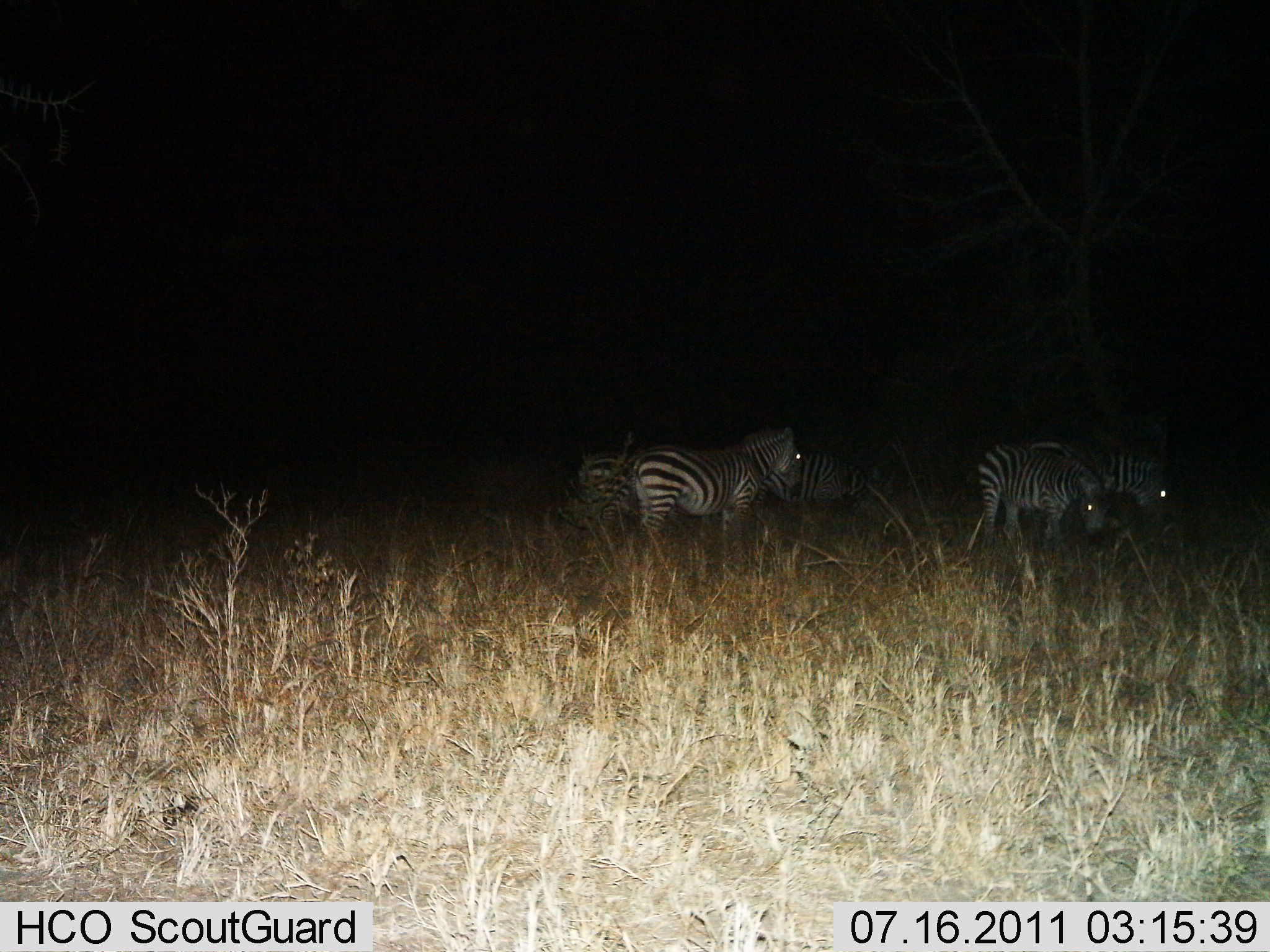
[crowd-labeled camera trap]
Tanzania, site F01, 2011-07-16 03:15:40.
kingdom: Animalia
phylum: Chordata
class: Mammalia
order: Perissodactyla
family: Equidae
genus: Equus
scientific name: Equus quagga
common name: plains zebra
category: zebra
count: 5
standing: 83%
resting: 17%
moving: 8%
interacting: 0%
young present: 0%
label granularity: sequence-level